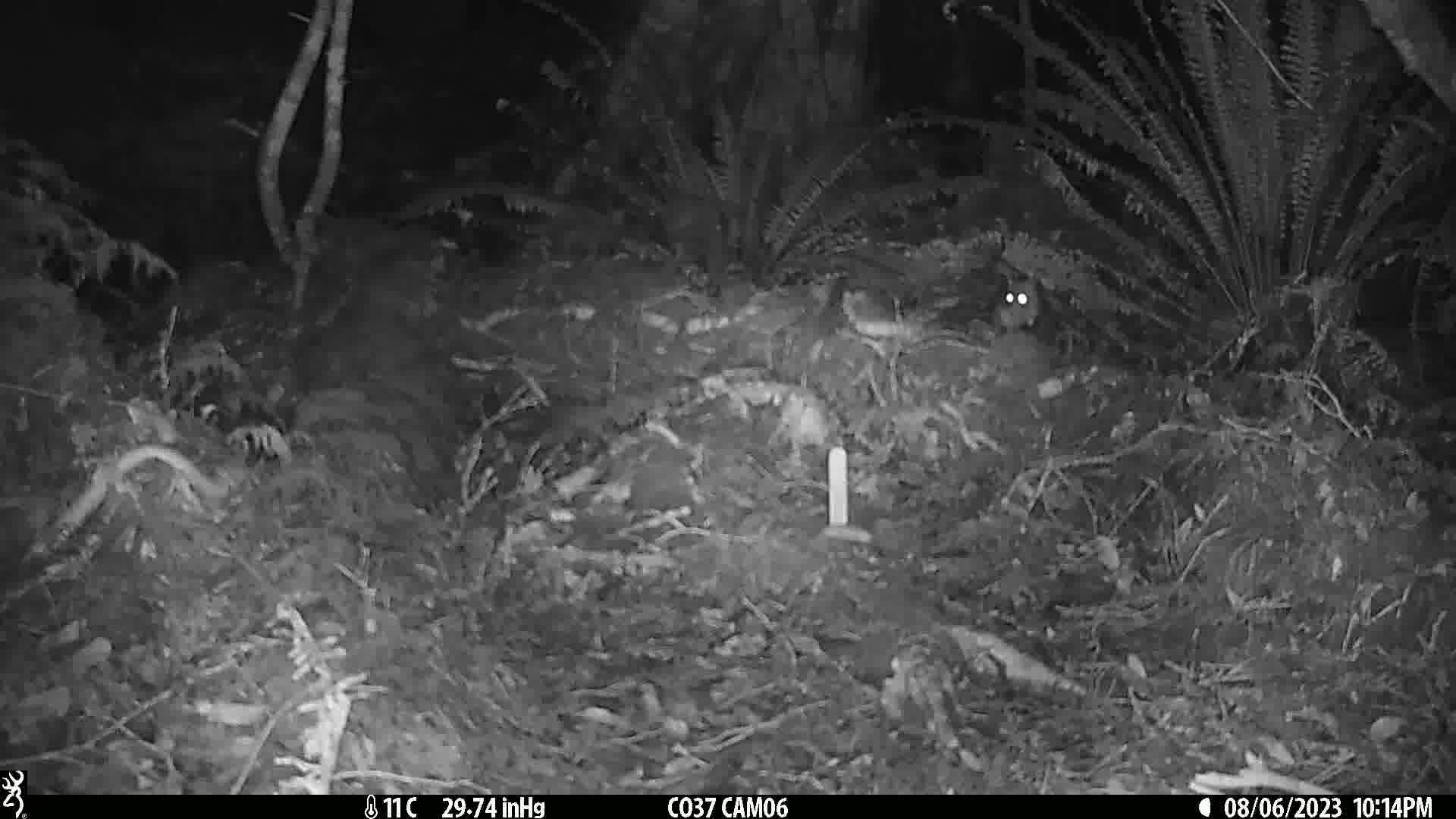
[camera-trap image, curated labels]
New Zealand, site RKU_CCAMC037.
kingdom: Animalia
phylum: Chordata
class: Mammalia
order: Rodentia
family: Muridae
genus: Rattus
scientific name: Rattus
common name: rat